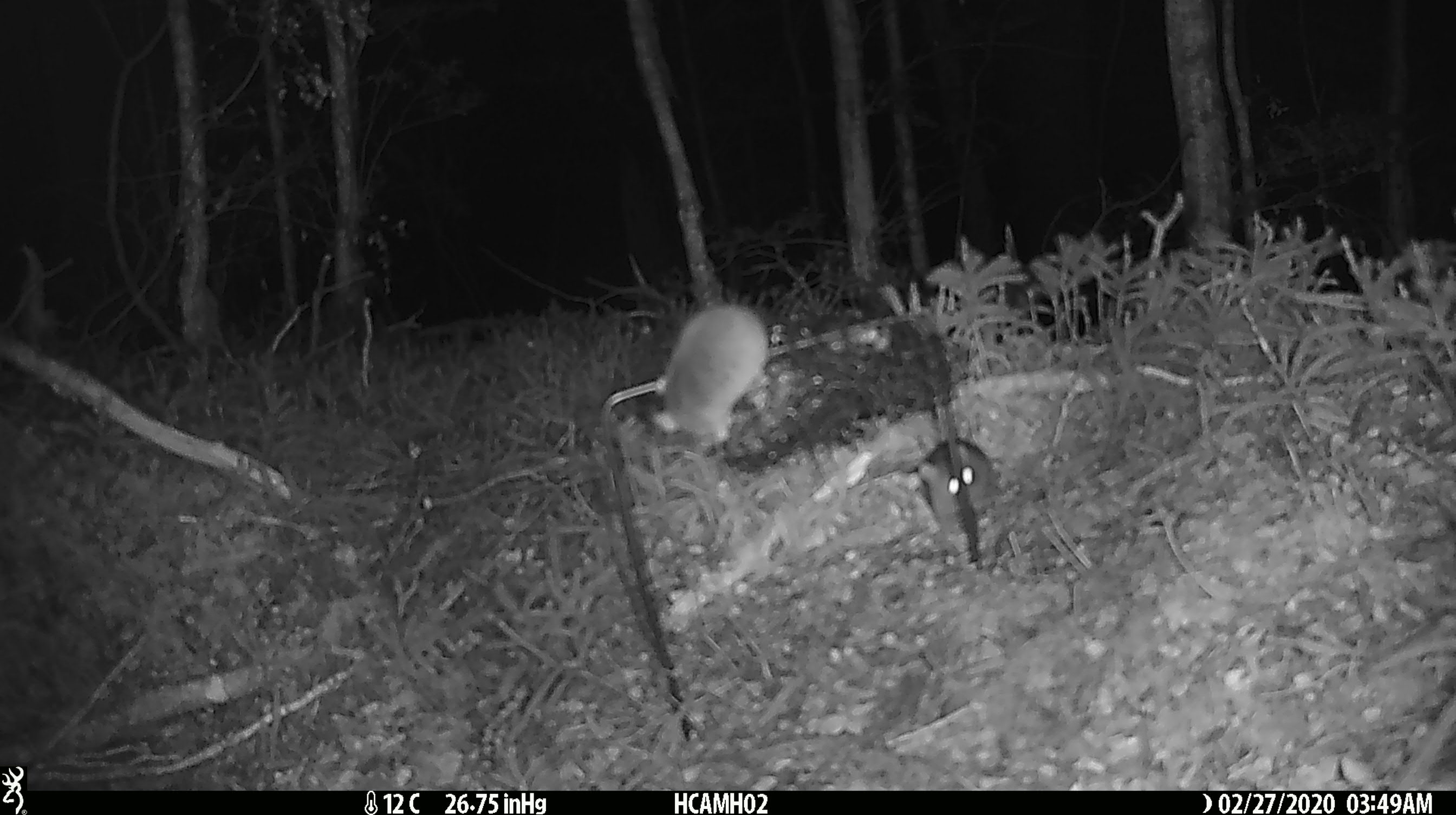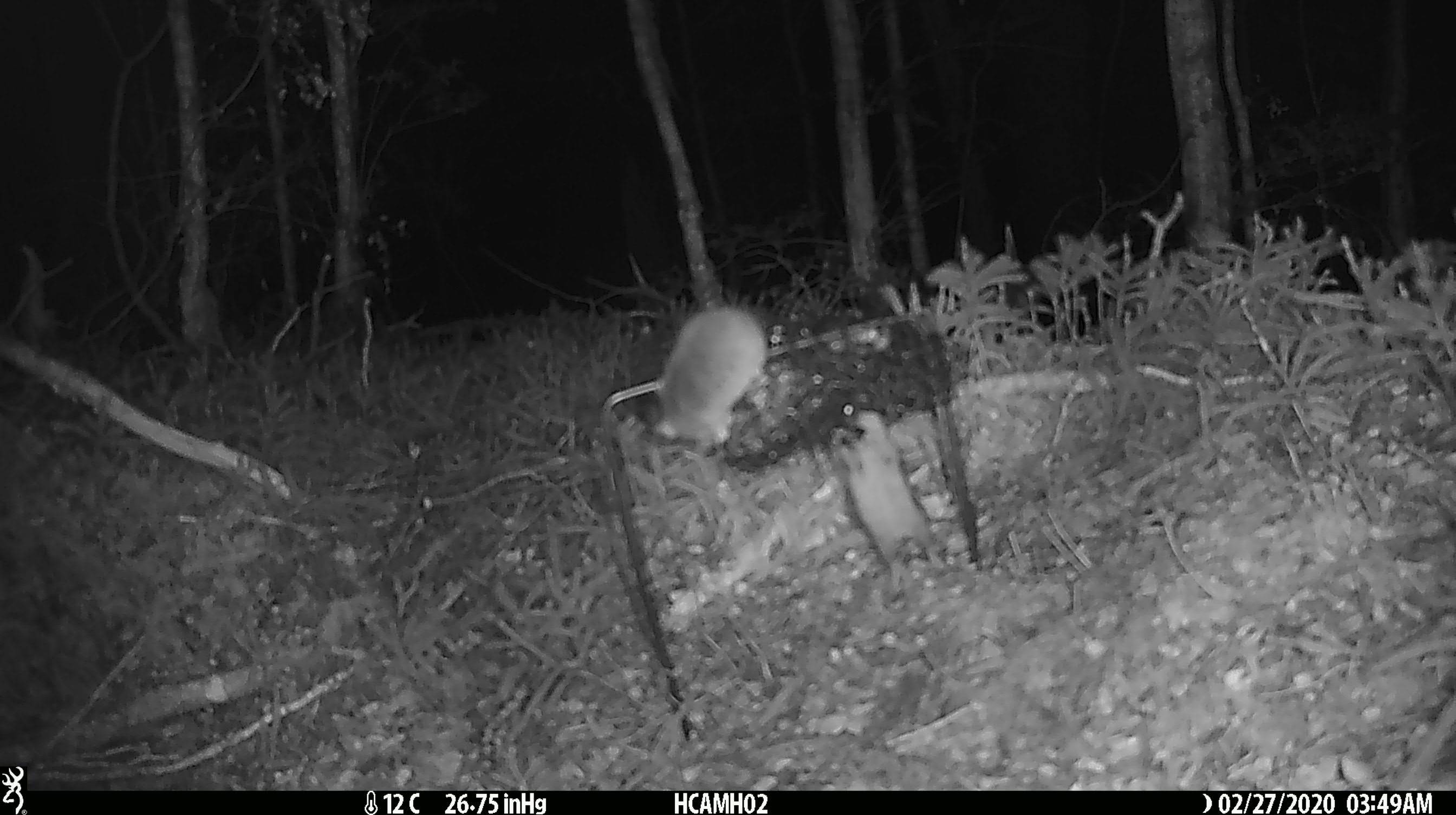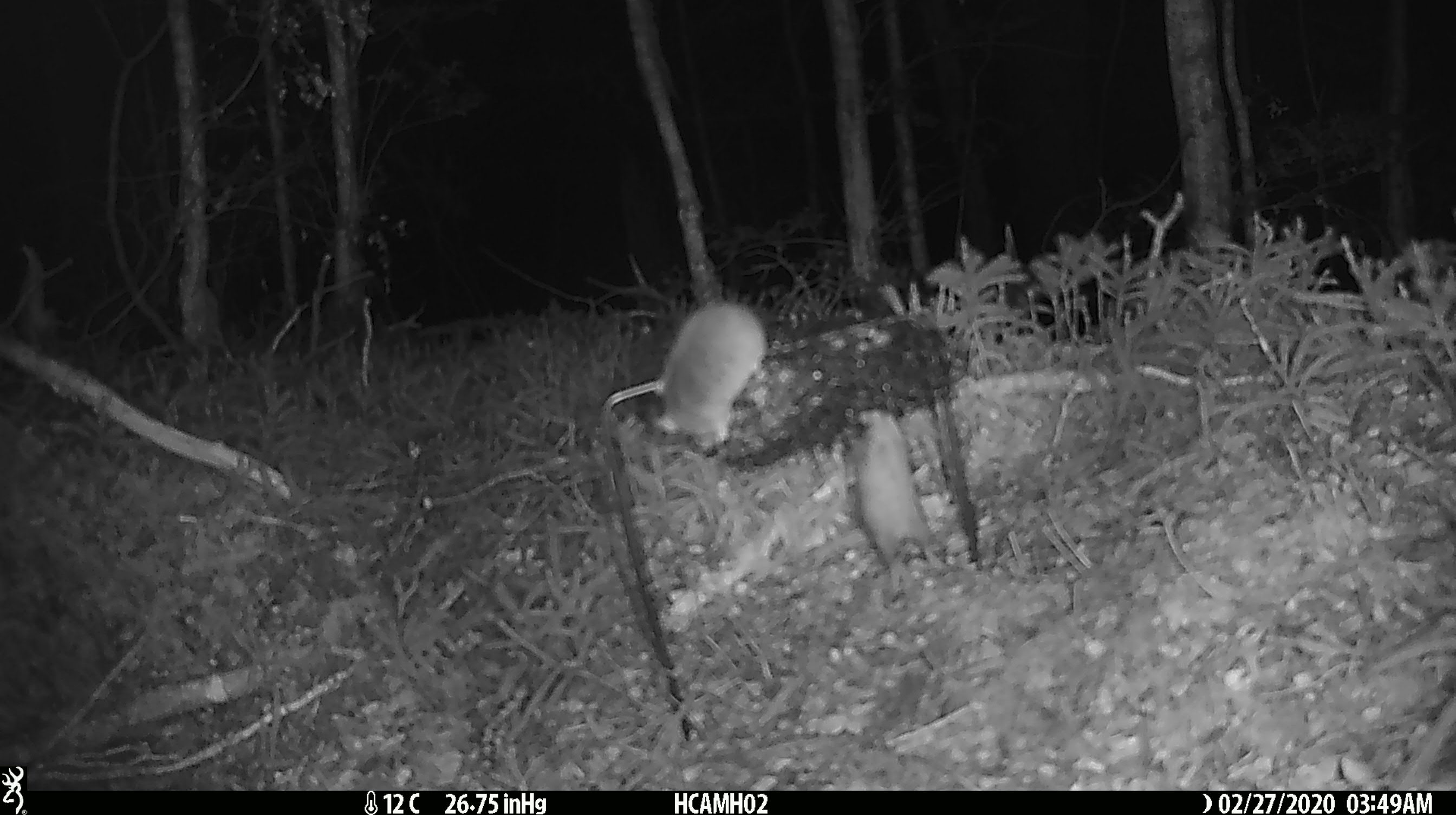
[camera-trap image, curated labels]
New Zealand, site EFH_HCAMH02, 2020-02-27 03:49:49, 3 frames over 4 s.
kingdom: Animalia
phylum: Chordata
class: Mammalia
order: Rodentia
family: Muridae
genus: Mus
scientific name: Mus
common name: mouse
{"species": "mouse (Mus)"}